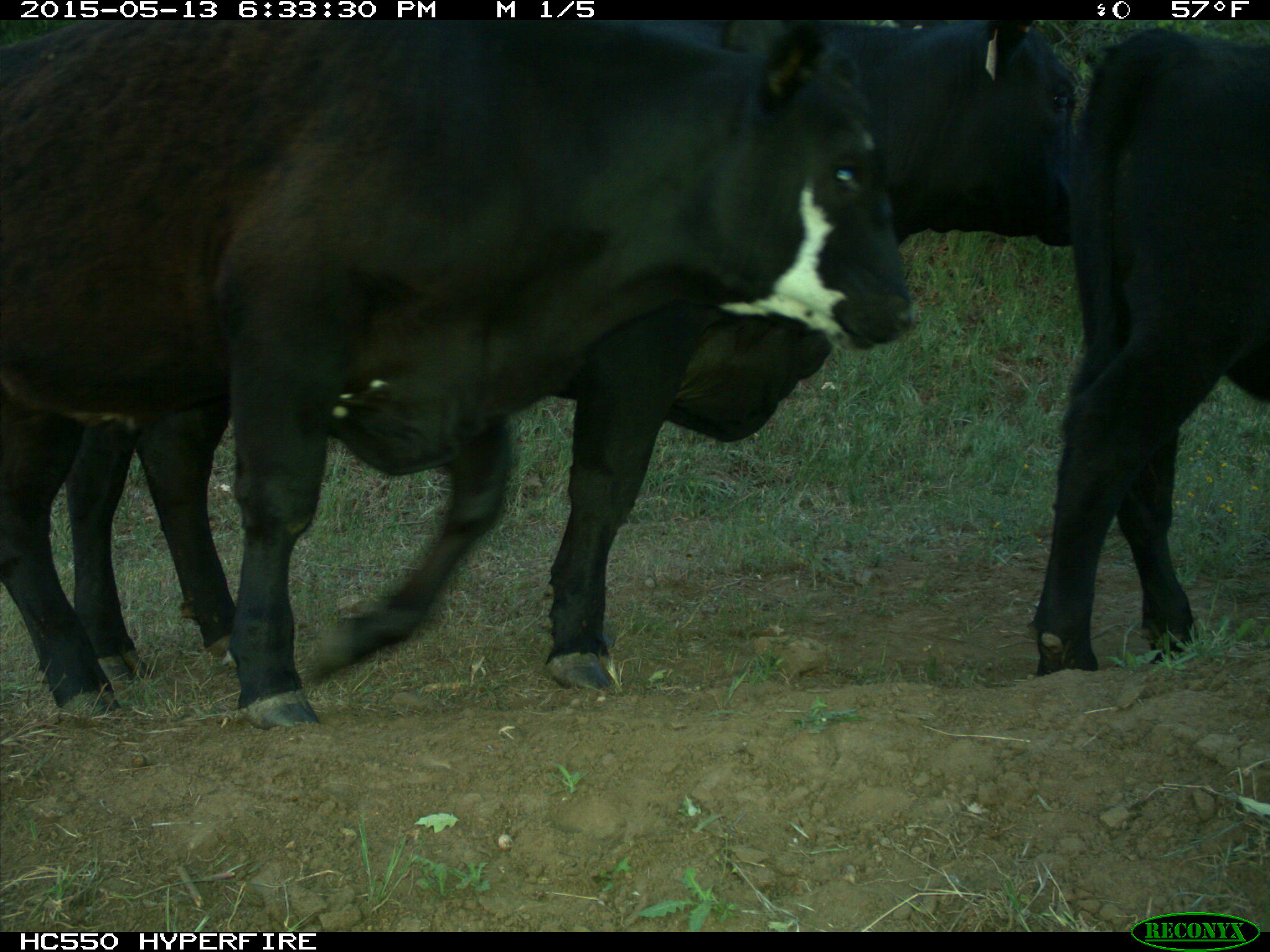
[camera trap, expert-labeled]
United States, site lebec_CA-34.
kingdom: Animalia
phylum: Chordata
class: Mammalia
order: Artiodactyla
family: Bovidae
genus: Bos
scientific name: Bos taurus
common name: domestic cow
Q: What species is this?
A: Bos taurus (domestic cow).